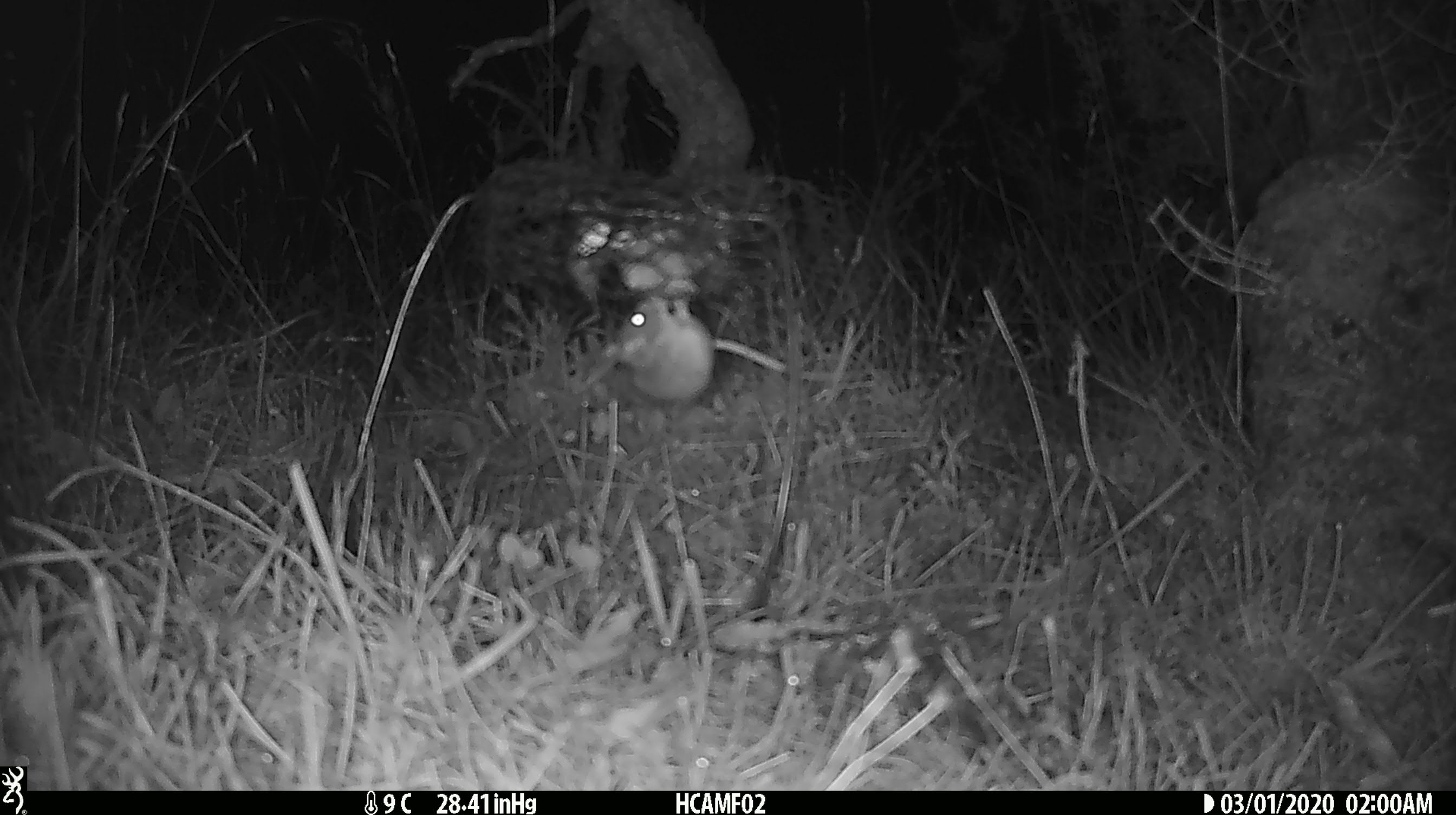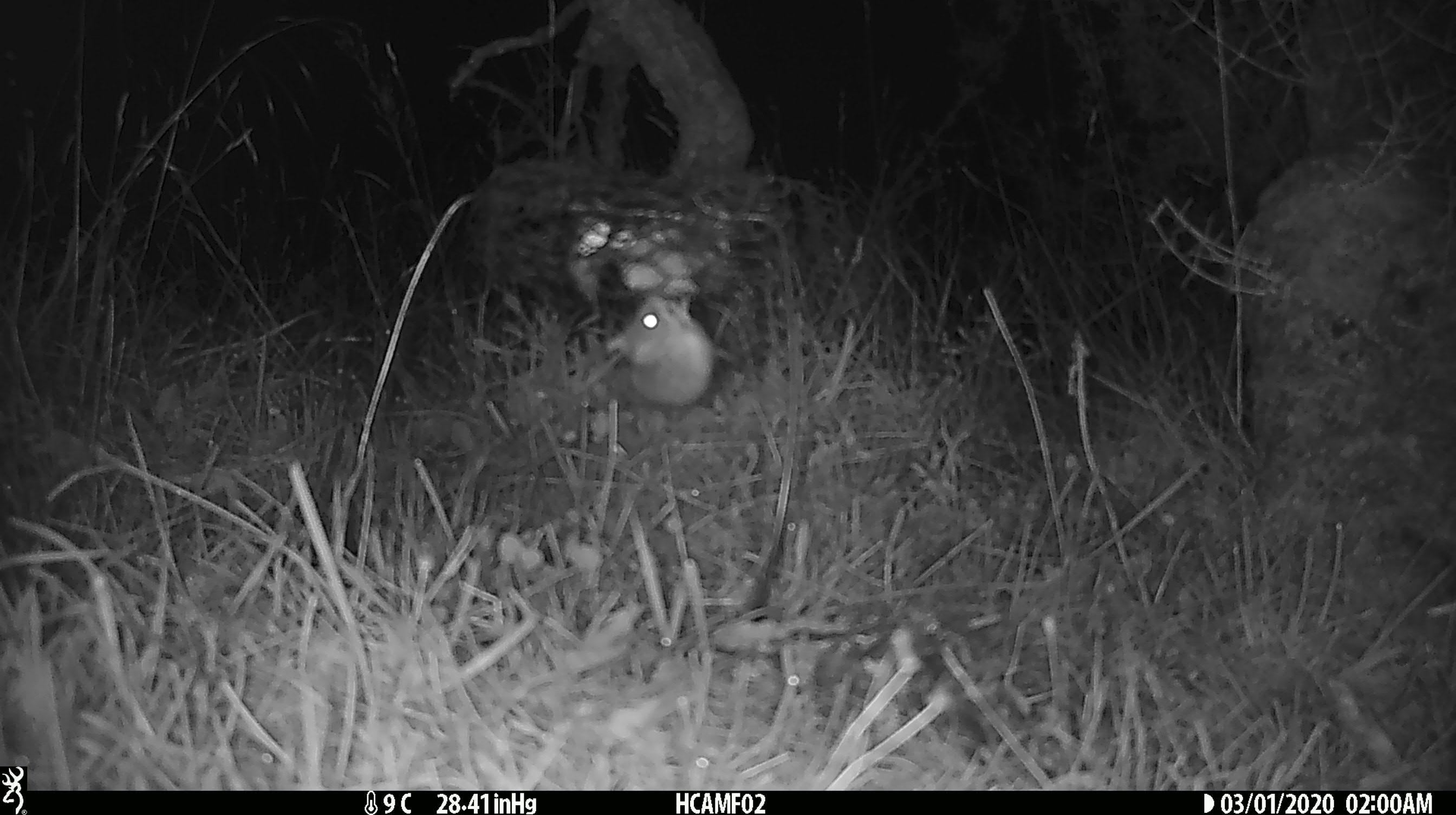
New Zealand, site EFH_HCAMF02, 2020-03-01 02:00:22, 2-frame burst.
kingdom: Animalia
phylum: Chordata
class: Mammalia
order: Rodentia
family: Muridae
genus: Mus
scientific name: Mus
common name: mouse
Mouse (Mus).